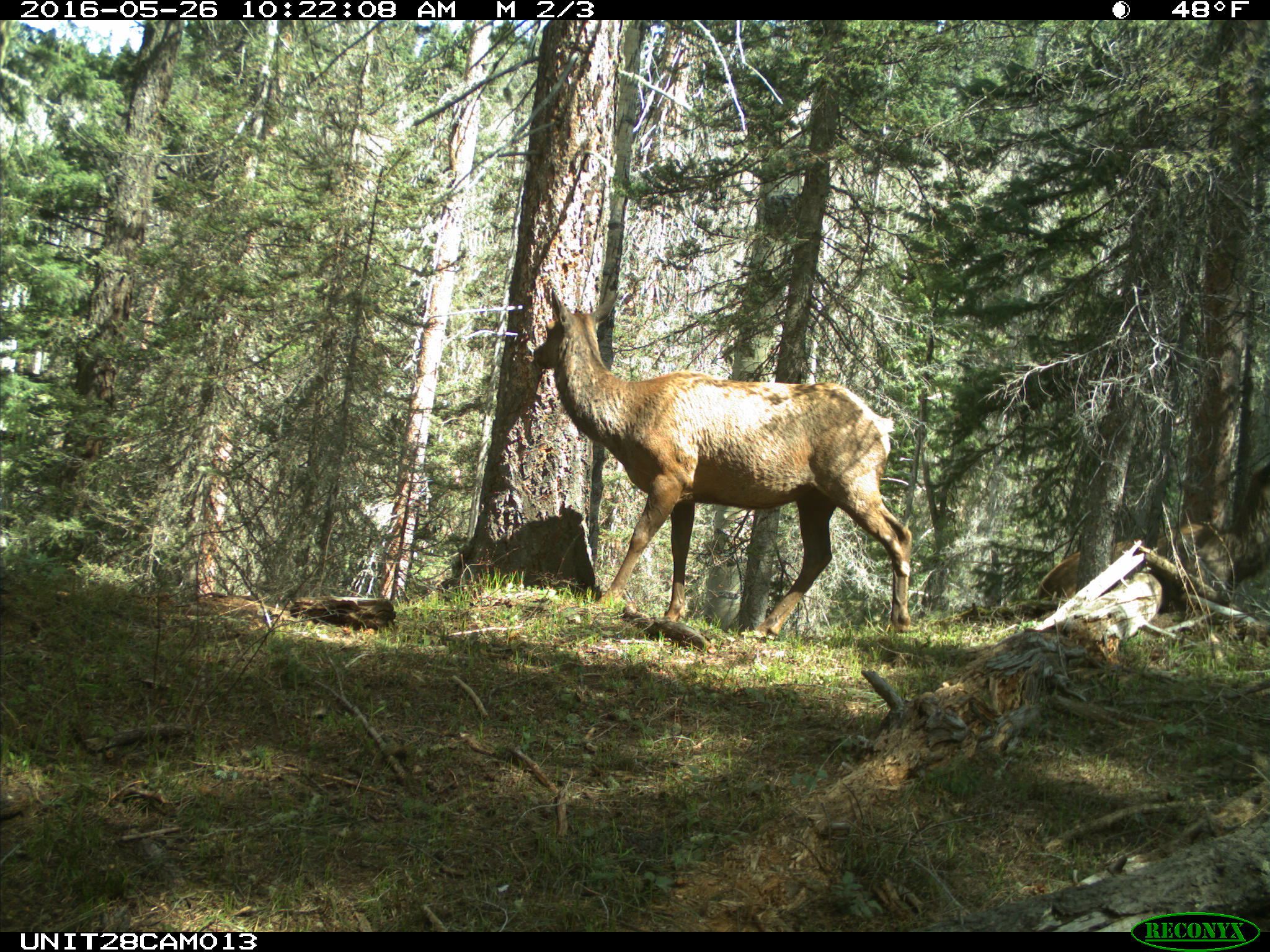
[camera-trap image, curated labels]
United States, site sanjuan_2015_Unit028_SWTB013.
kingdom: Animalia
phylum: Chordata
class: Mammalia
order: Artiodactyla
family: Cervidae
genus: Cervus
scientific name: Cervus elaphus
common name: red deer